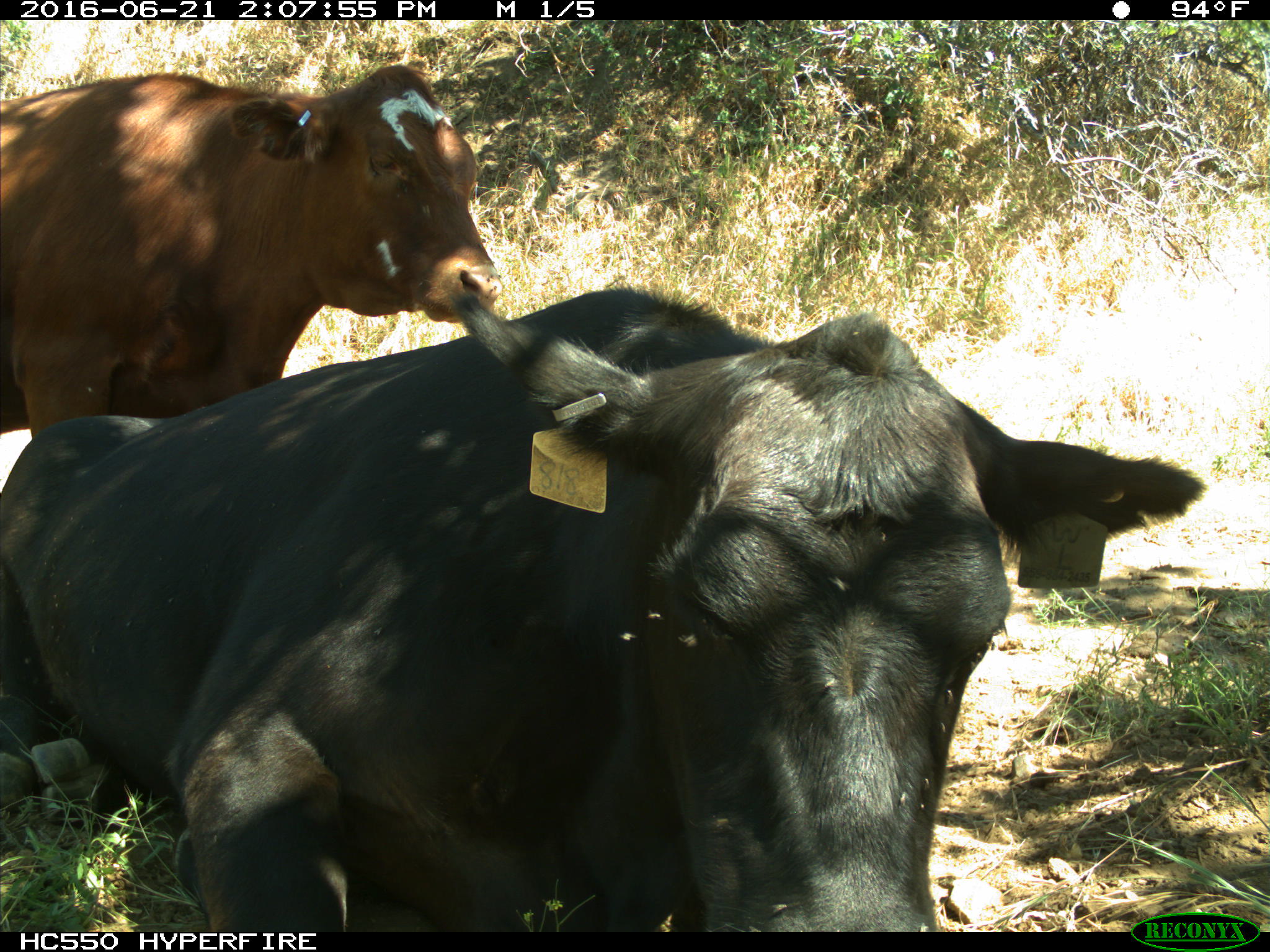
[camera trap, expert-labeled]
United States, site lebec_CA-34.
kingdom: Animalia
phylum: Chordata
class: Mammalia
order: Artiodactyla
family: Bovidae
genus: Bos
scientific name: Bos taurus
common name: domestic cow